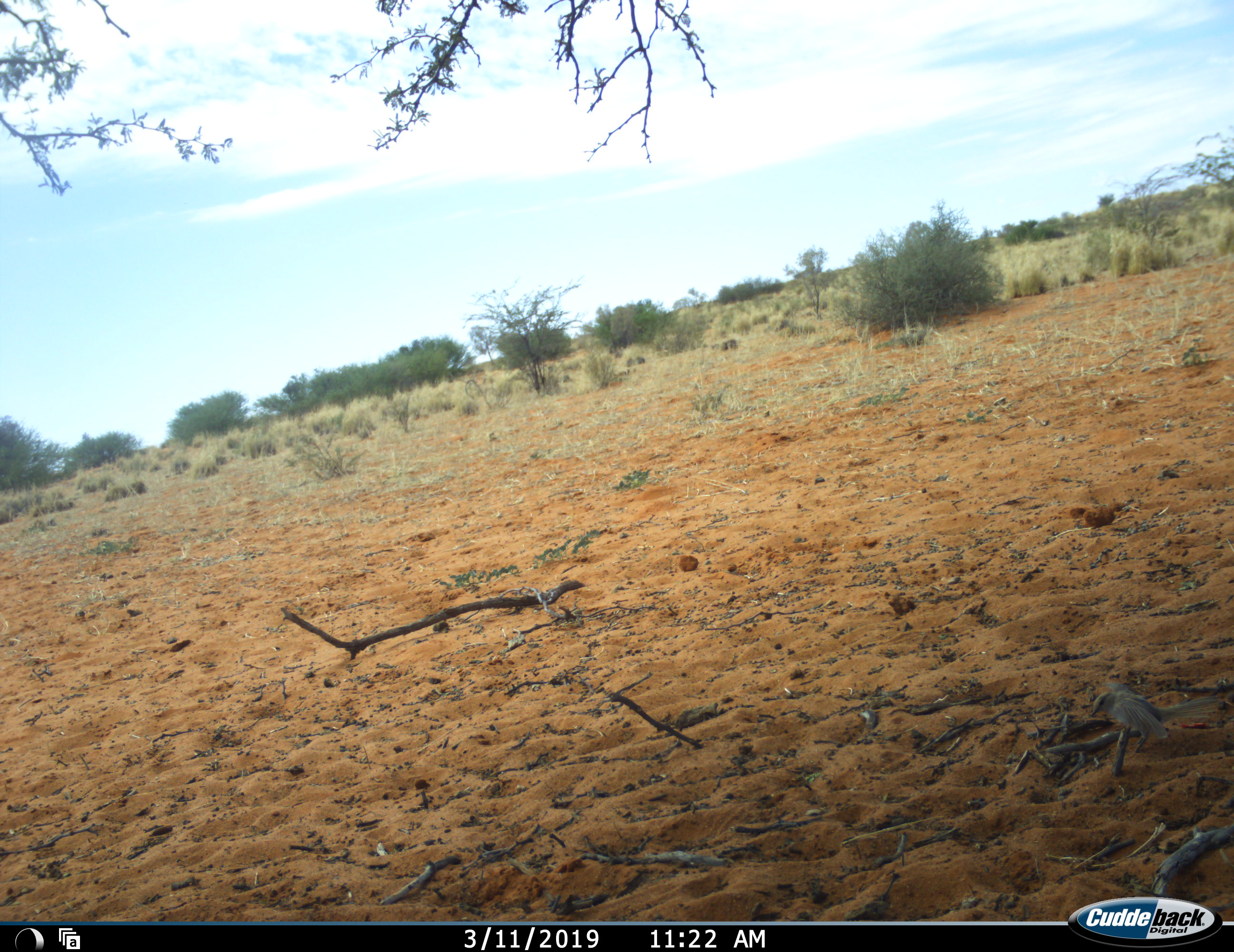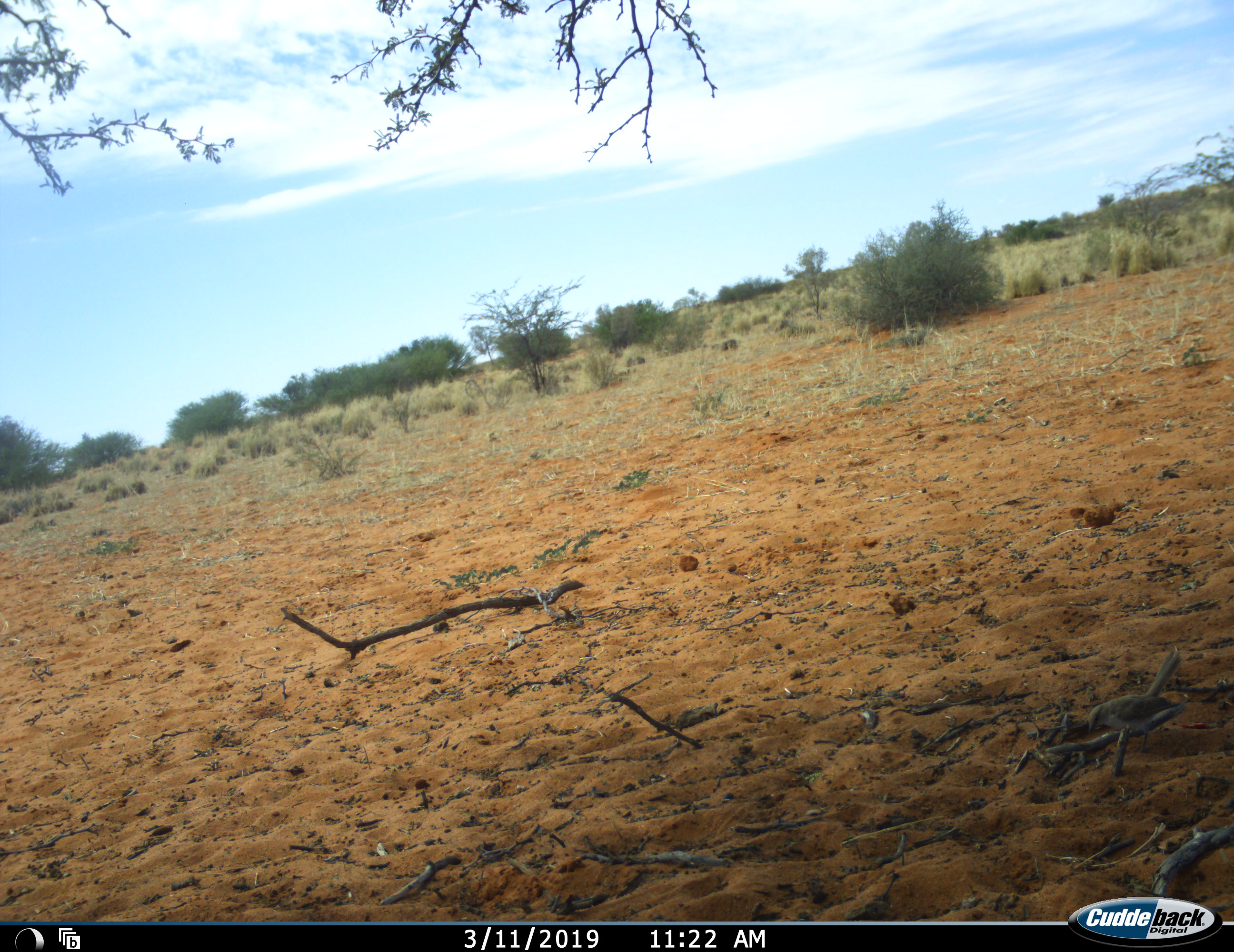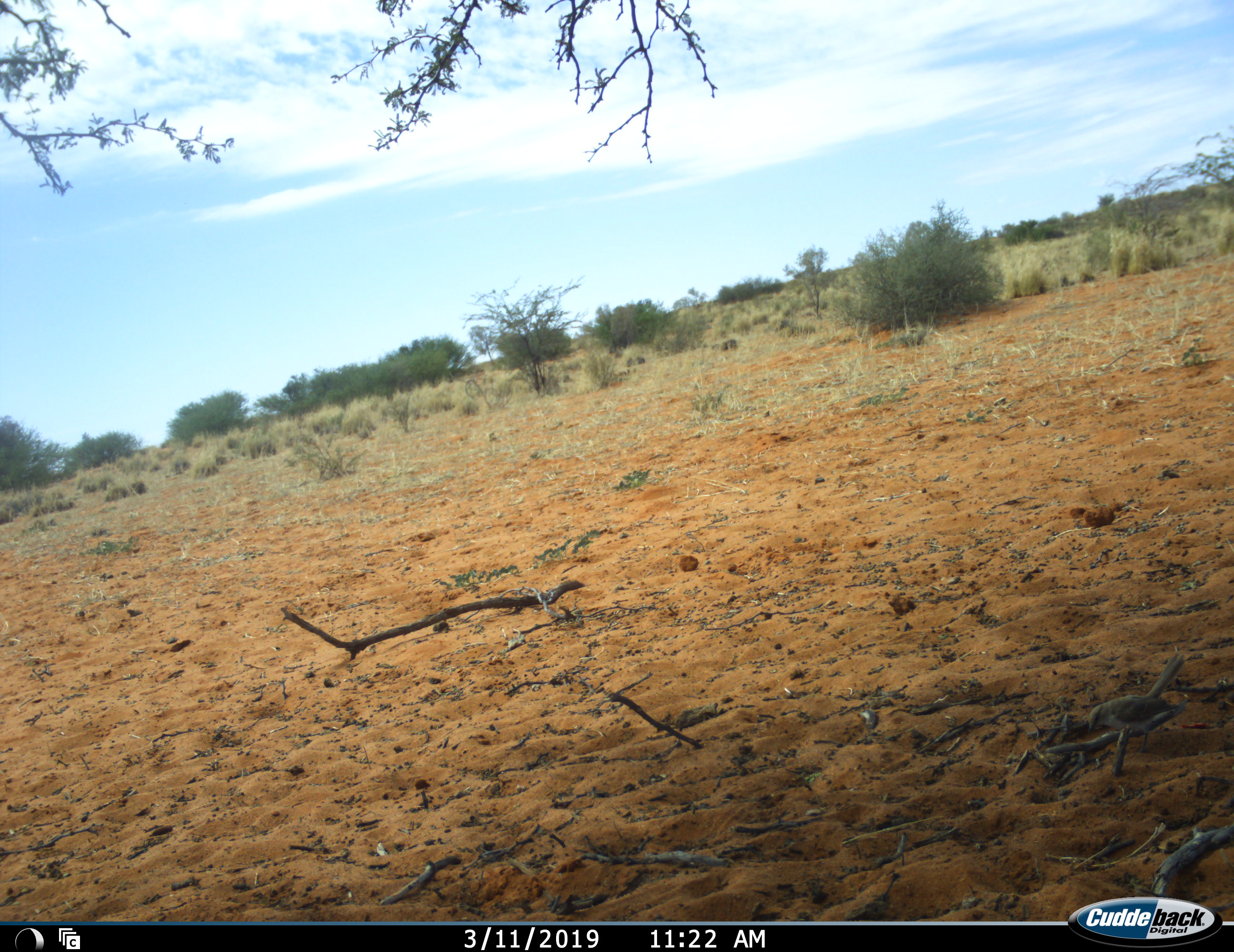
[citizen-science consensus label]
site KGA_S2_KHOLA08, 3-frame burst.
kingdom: Animalia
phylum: Chordata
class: Aves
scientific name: Aves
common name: bird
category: birdother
Birdother (bird) (Aves), count 1. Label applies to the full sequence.